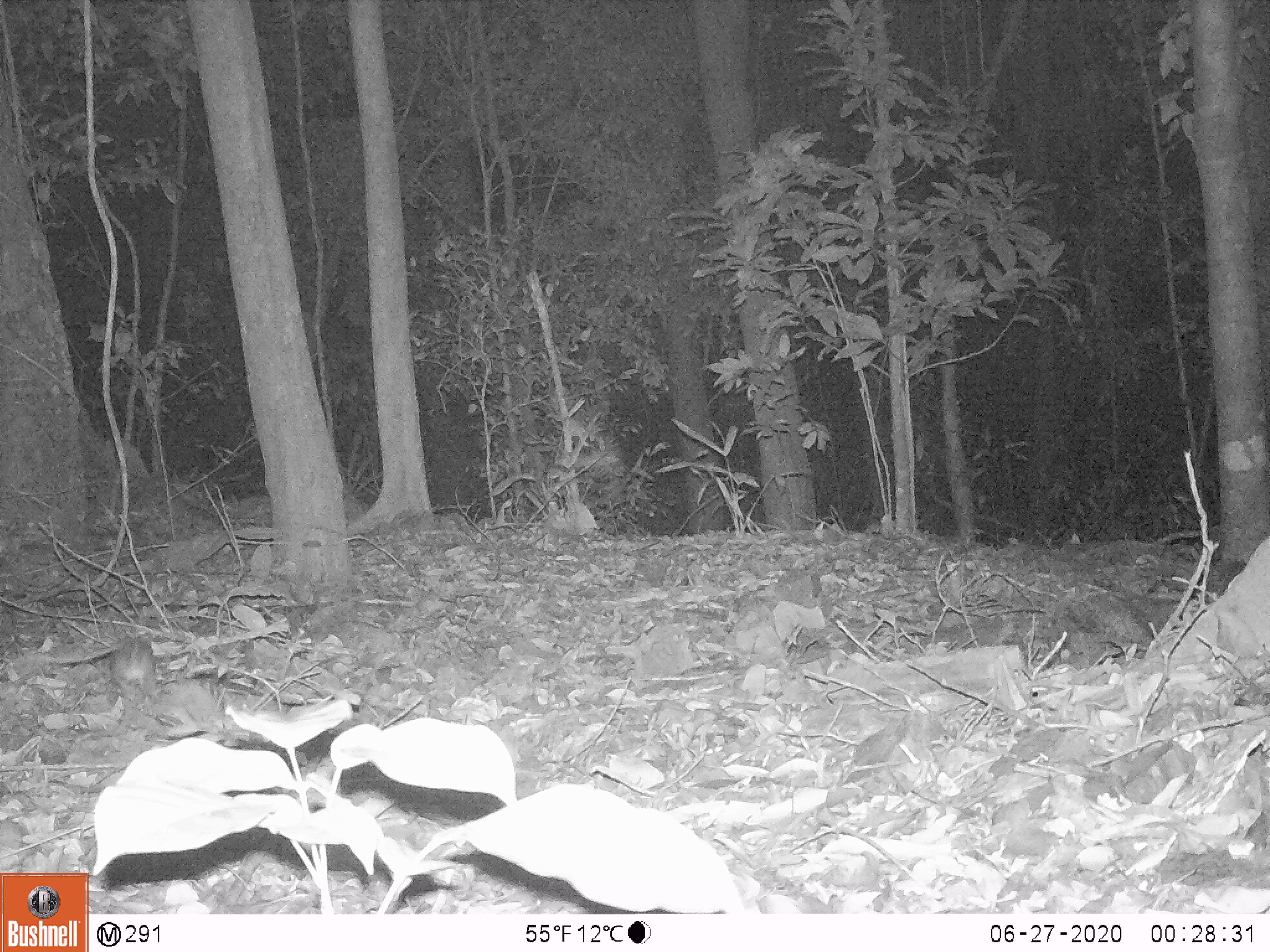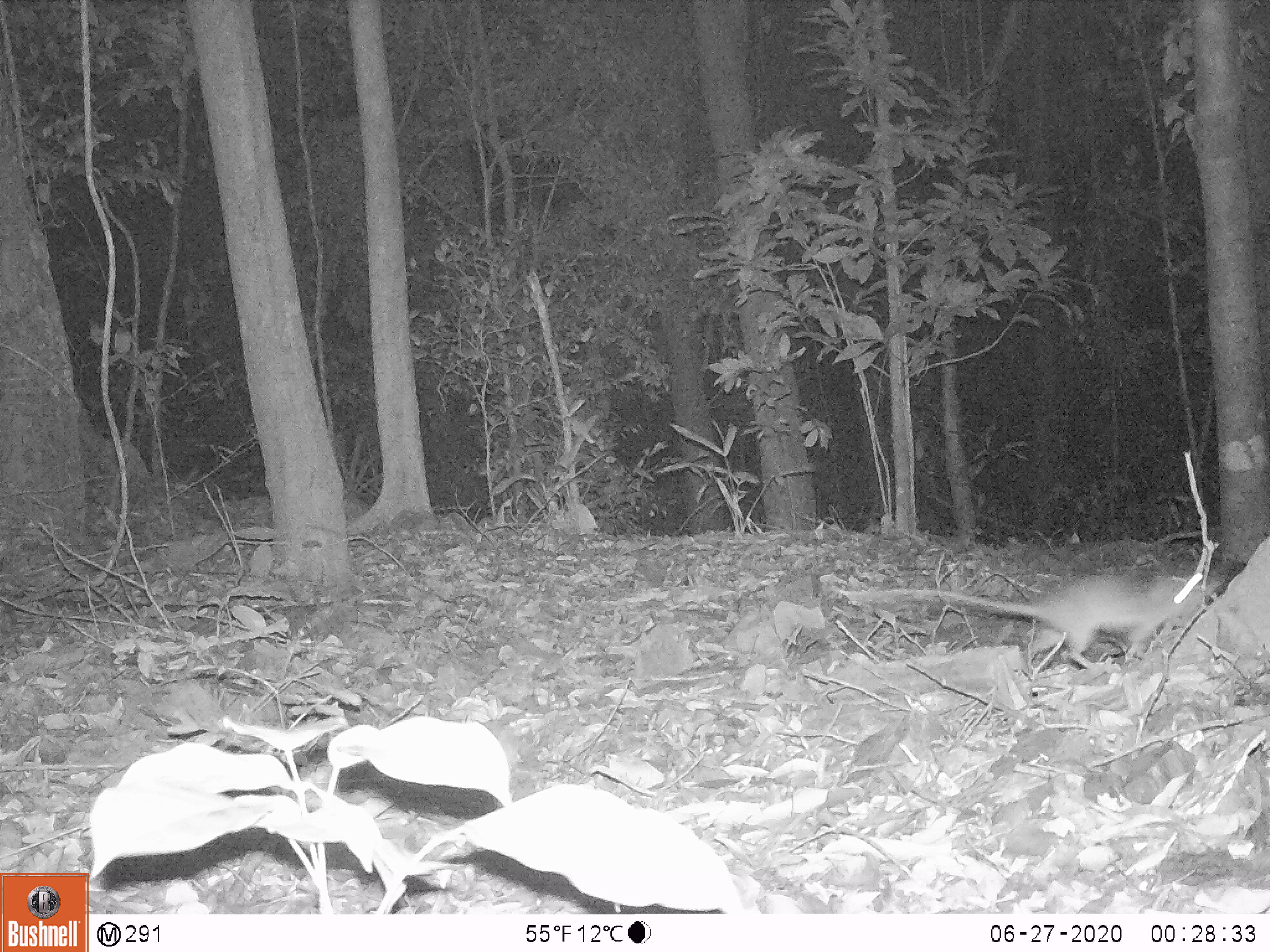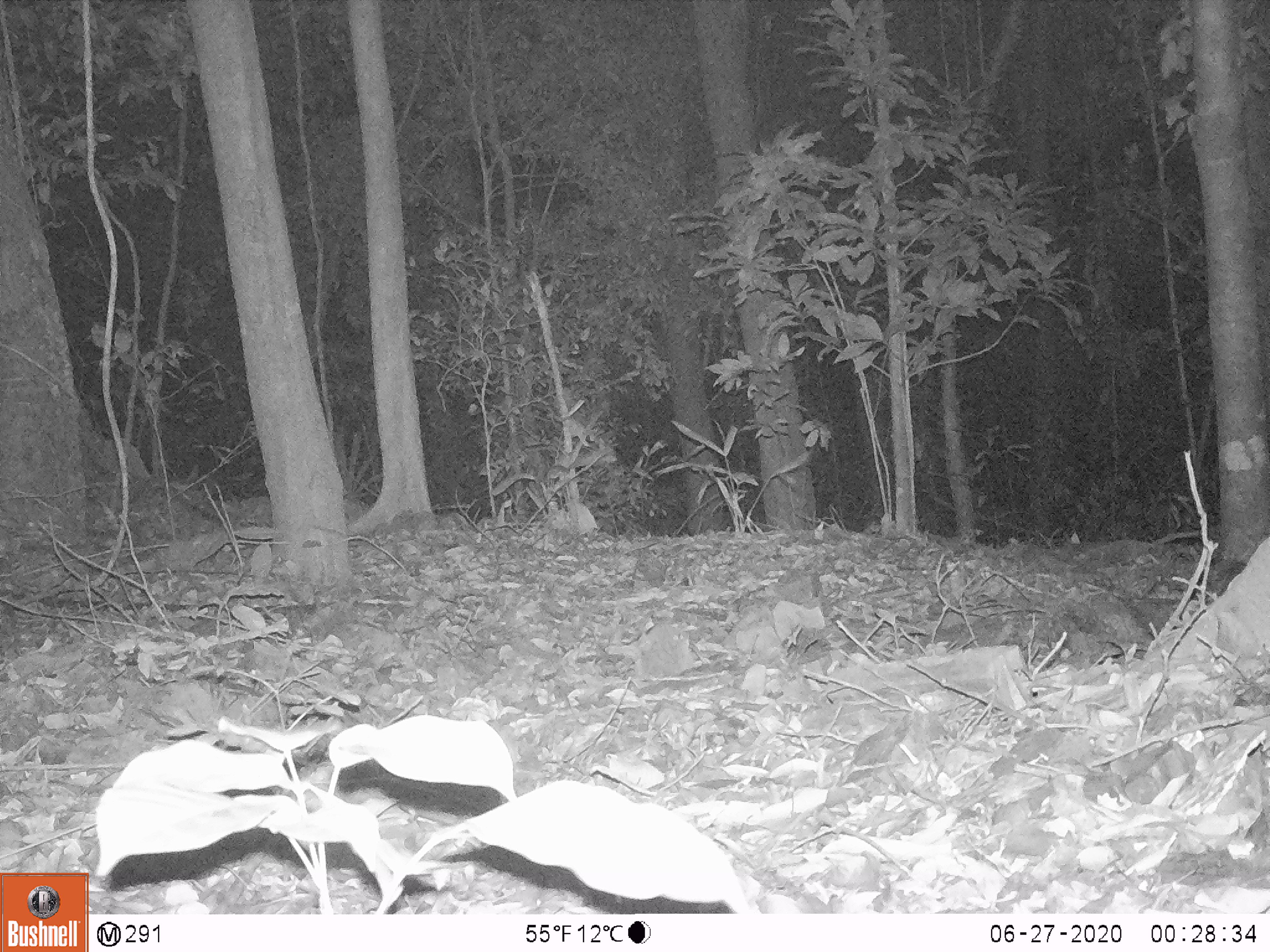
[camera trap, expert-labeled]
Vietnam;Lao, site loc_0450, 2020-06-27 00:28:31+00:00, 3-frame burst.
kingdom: Animalia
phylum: Chordata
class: Mammalia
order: Rodentia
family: Muridae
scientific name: Muridae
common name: old-world mice and rats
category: unidentified murid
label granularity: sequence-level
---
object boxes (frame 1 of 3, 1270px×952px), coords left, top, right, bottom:
unidentified murid: 108, 636, 157, 716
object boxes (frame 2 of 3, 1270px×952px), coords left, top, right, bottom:
unidentified murid: 828, 569, 1206, 669